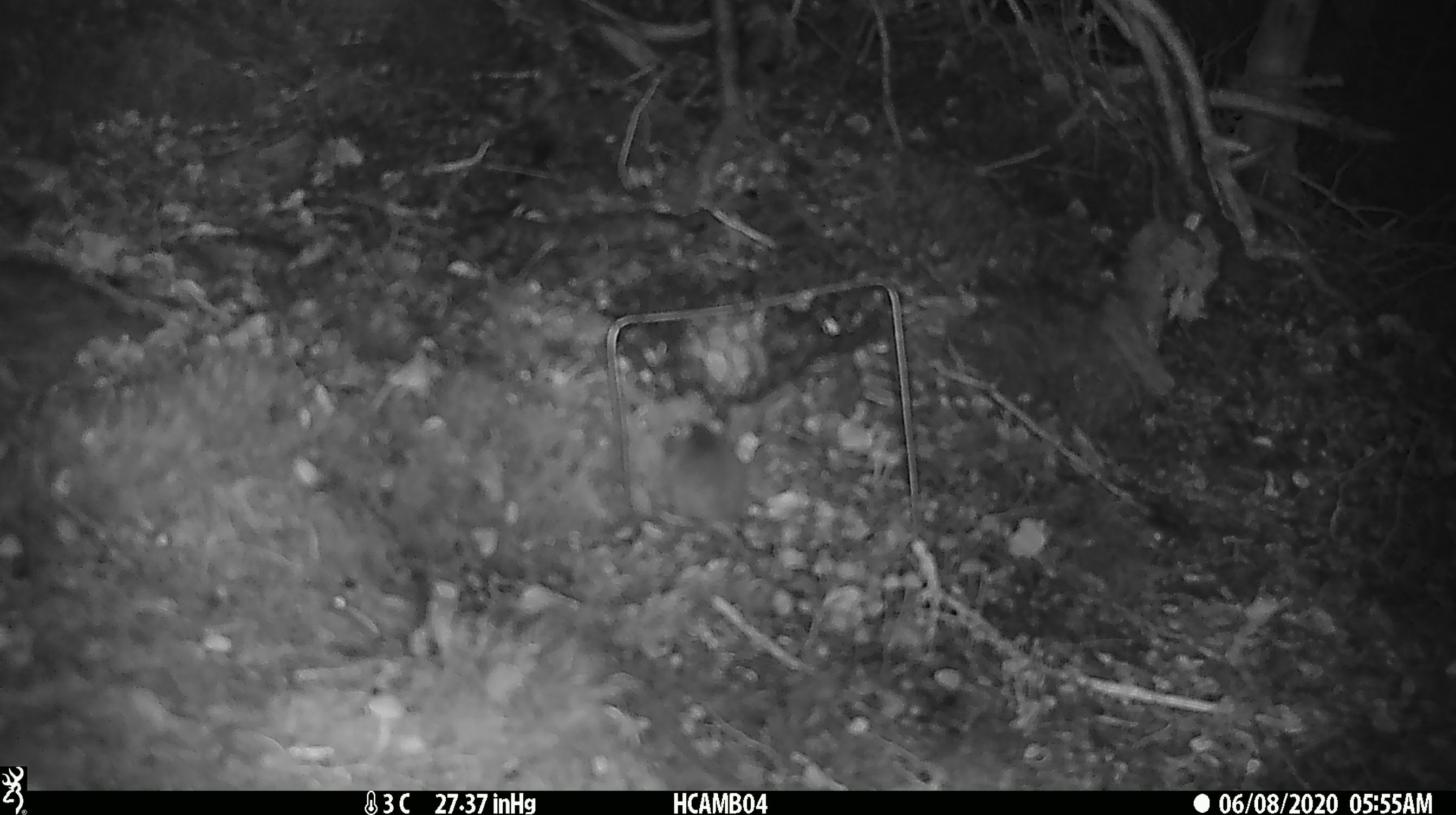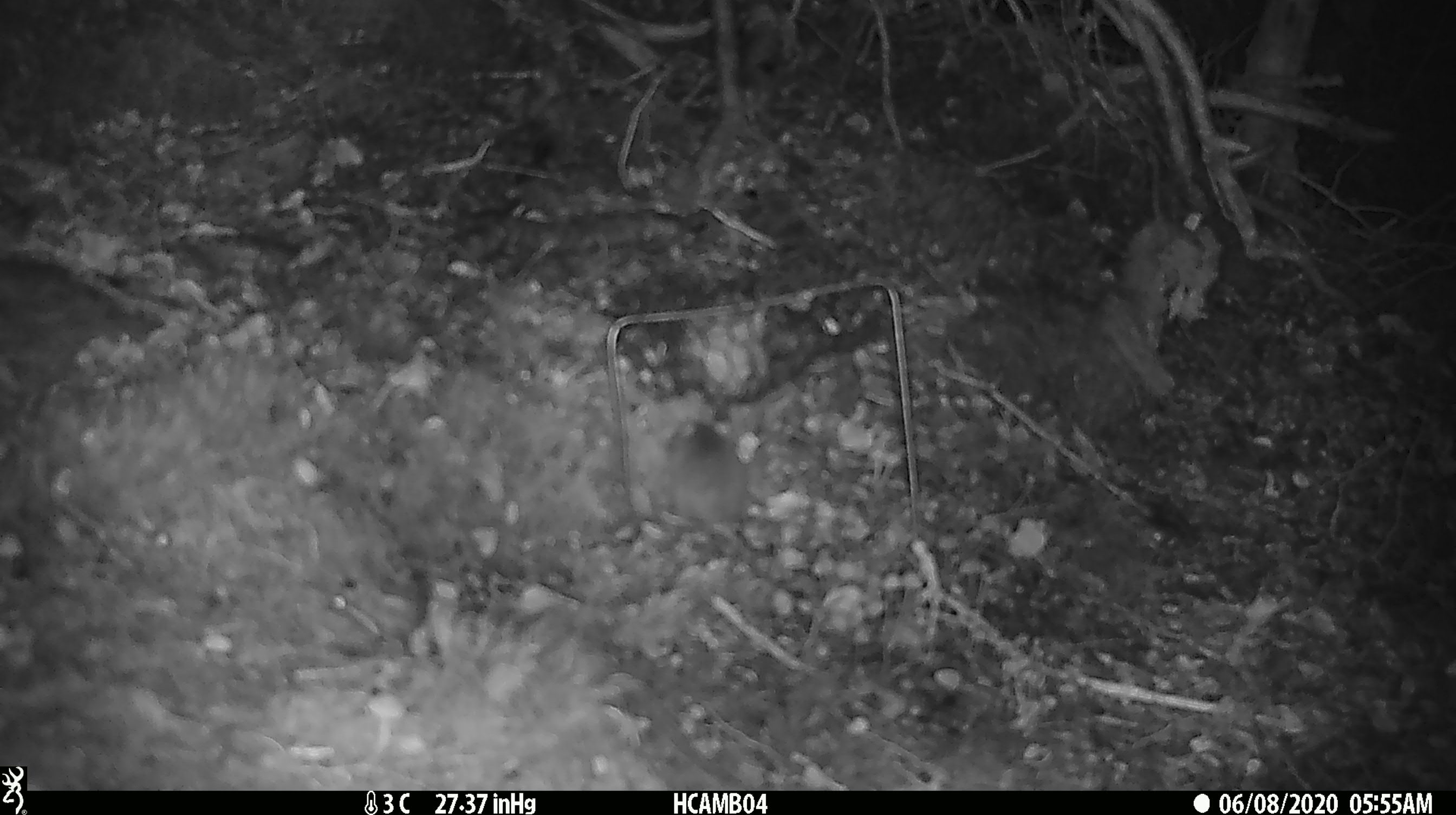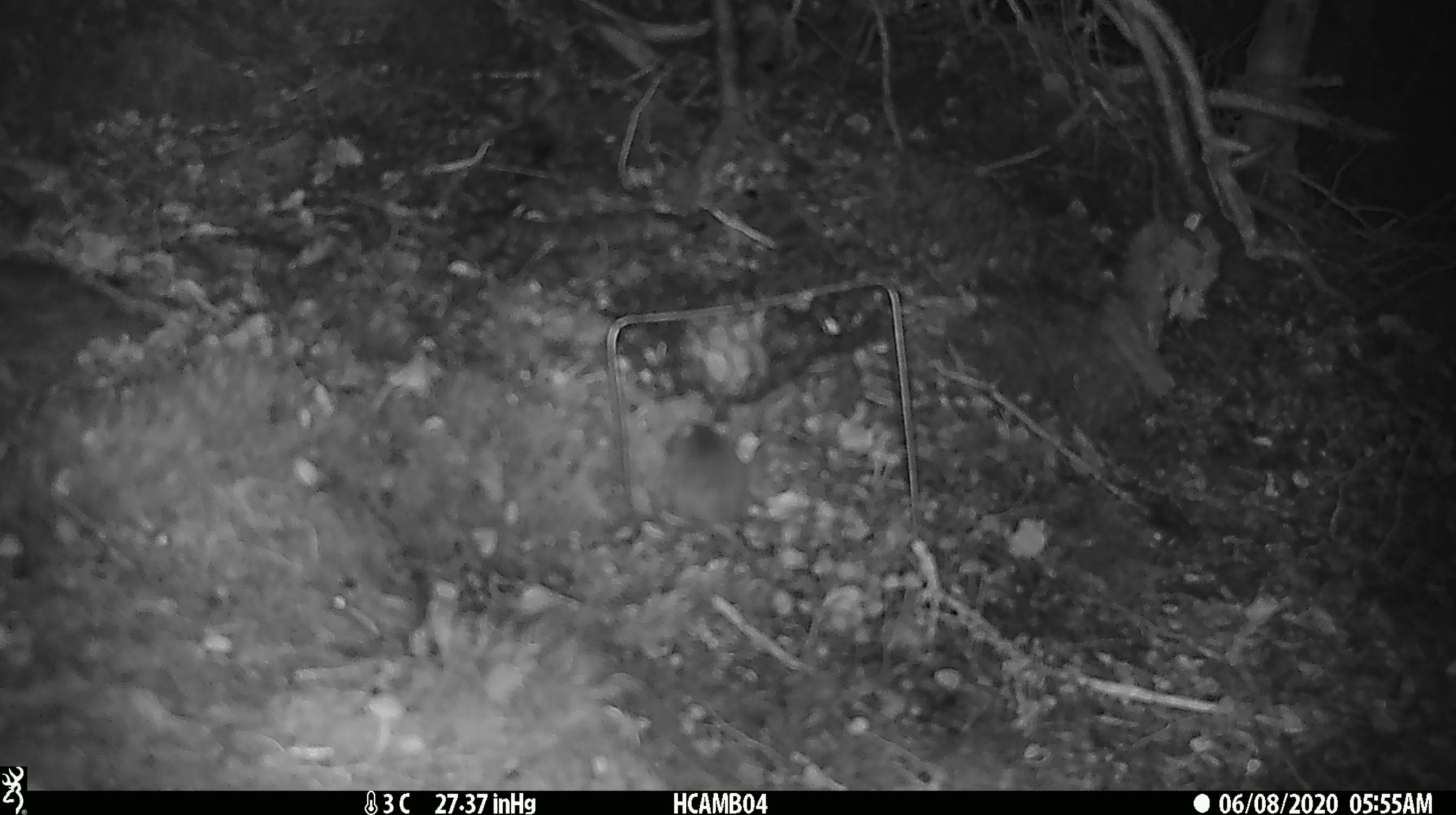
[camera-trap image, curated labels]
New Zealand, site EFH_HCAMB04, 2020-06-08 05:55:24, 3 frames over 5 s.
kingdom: Animalia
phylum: Chordata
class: Mammalia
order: Rodentia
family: Muridae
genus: Mus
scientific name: Mus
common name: mouse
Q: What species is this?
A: Mouse (Mus).